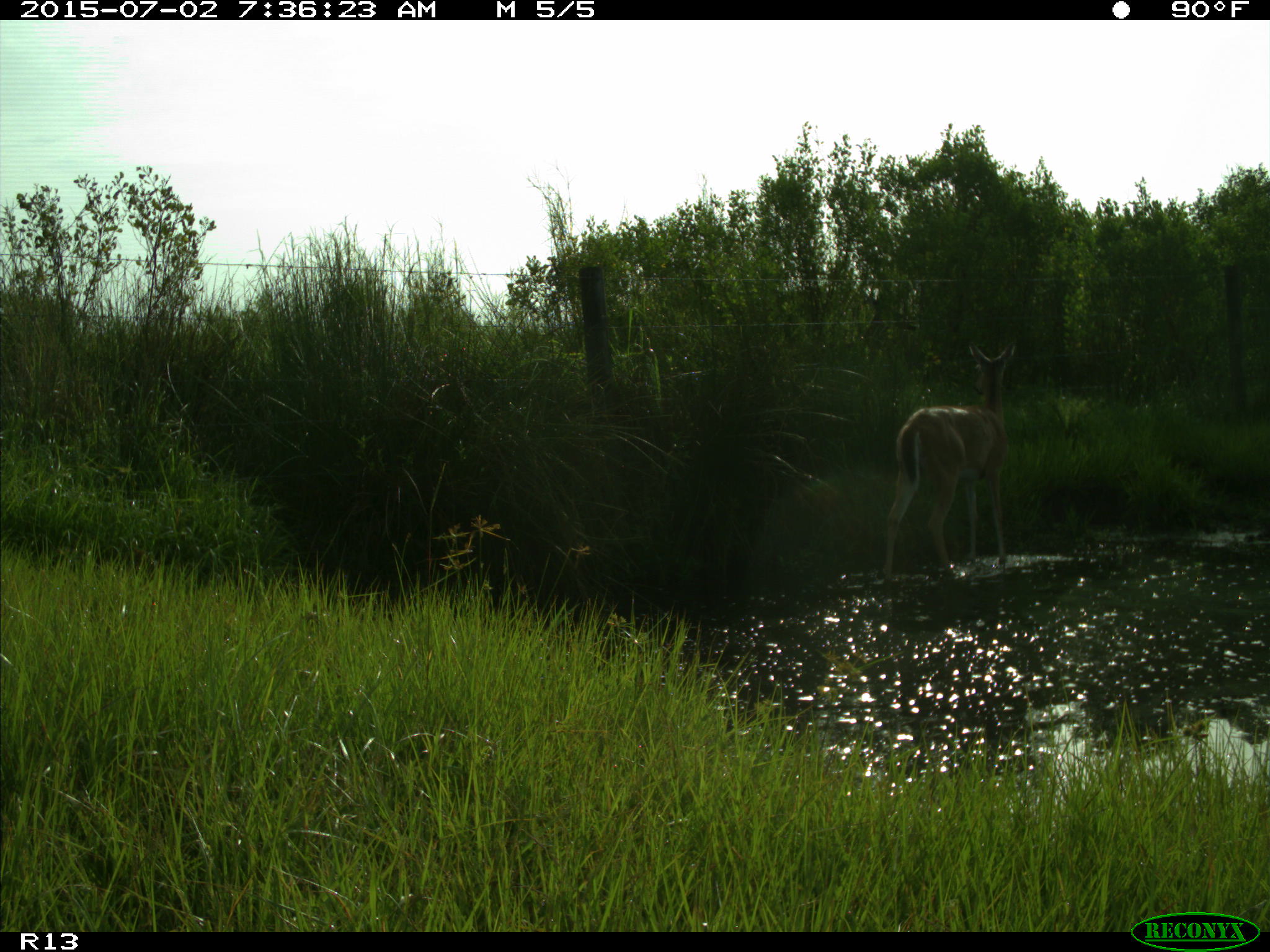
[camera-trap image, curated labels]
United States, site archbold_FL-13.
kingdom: Animalia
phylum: Chordata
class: Mammalia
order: Artiodactyla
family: Cervidae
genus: Odocoileus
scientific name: Odocoileus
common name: deer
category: unidentified deer